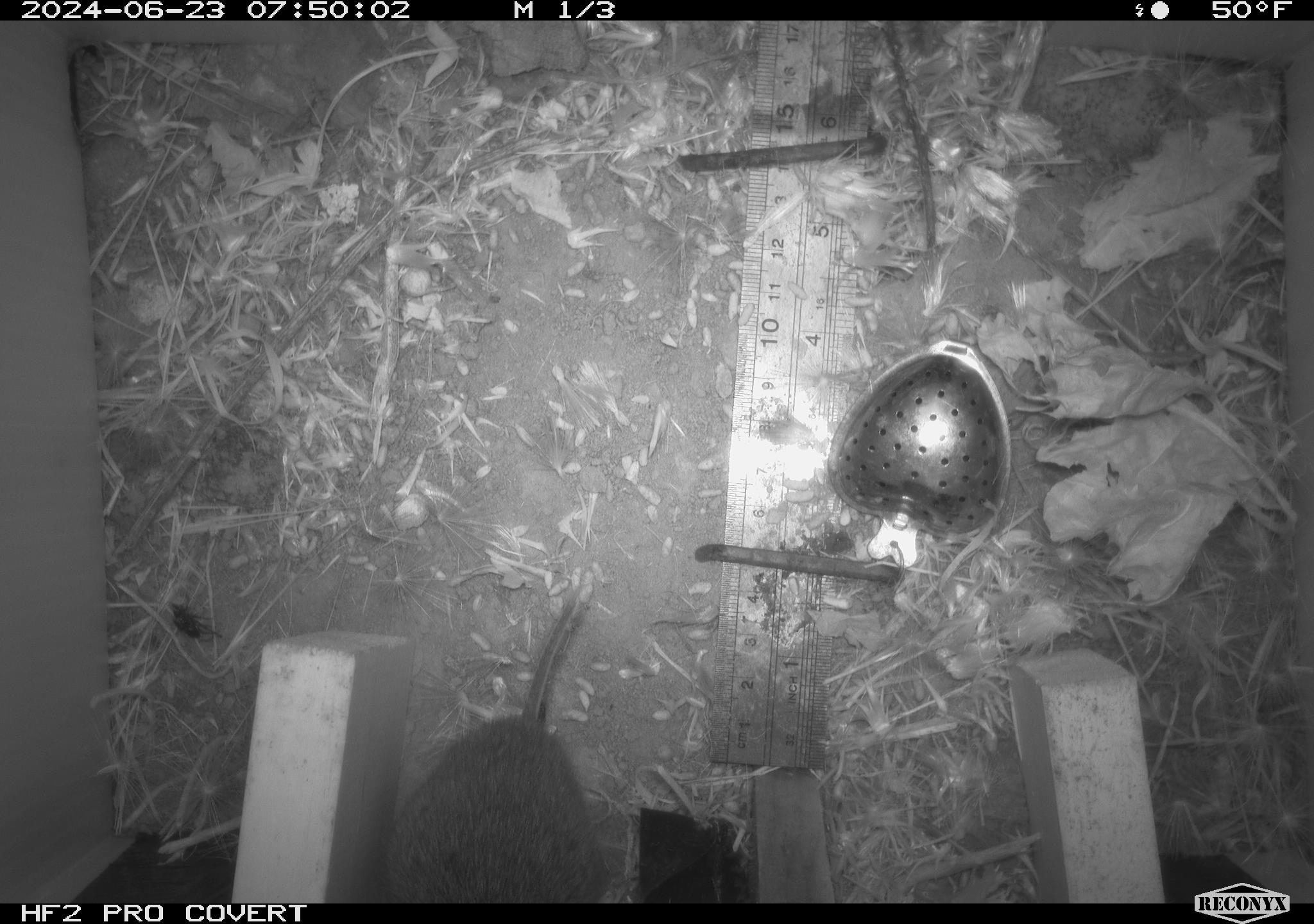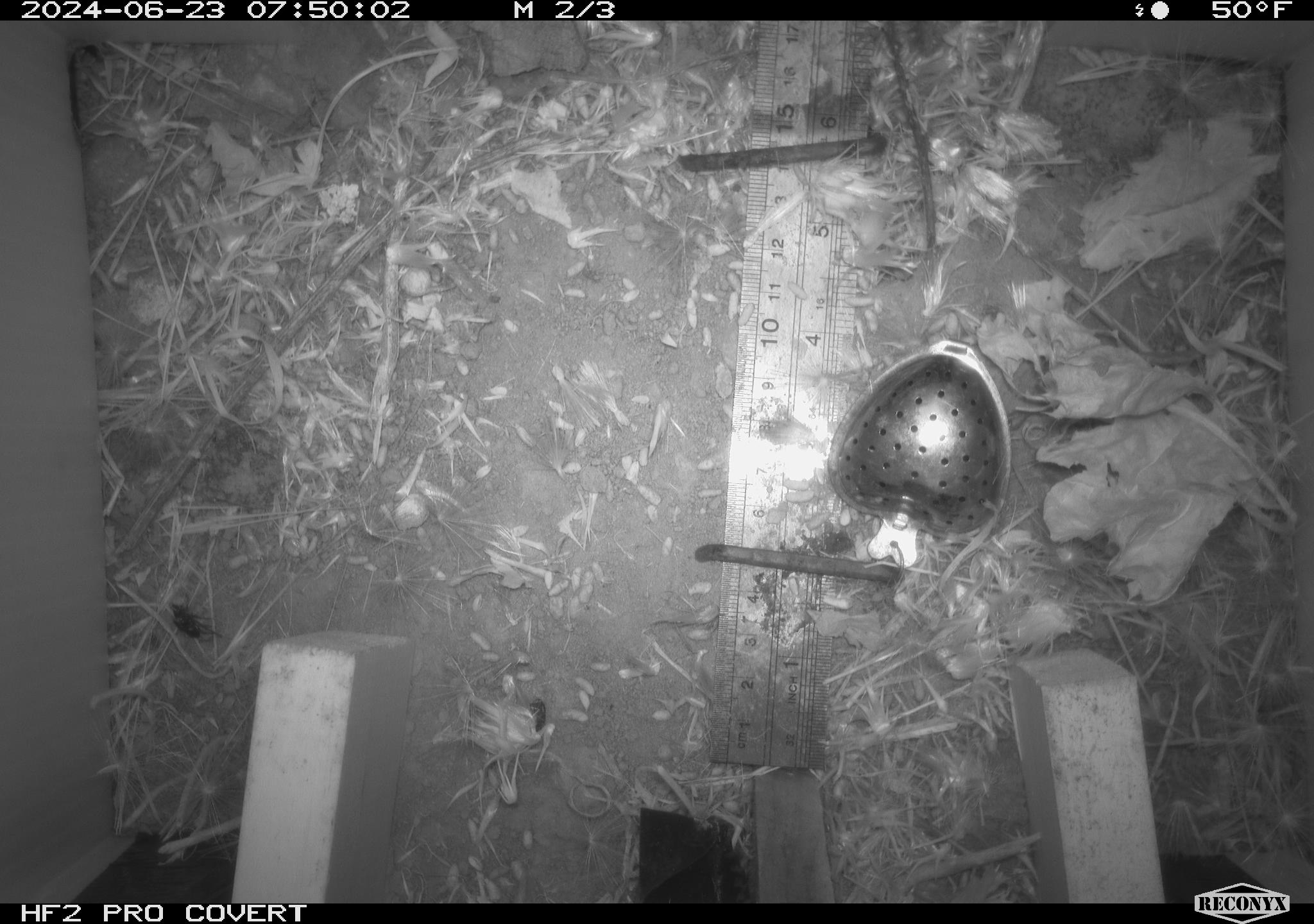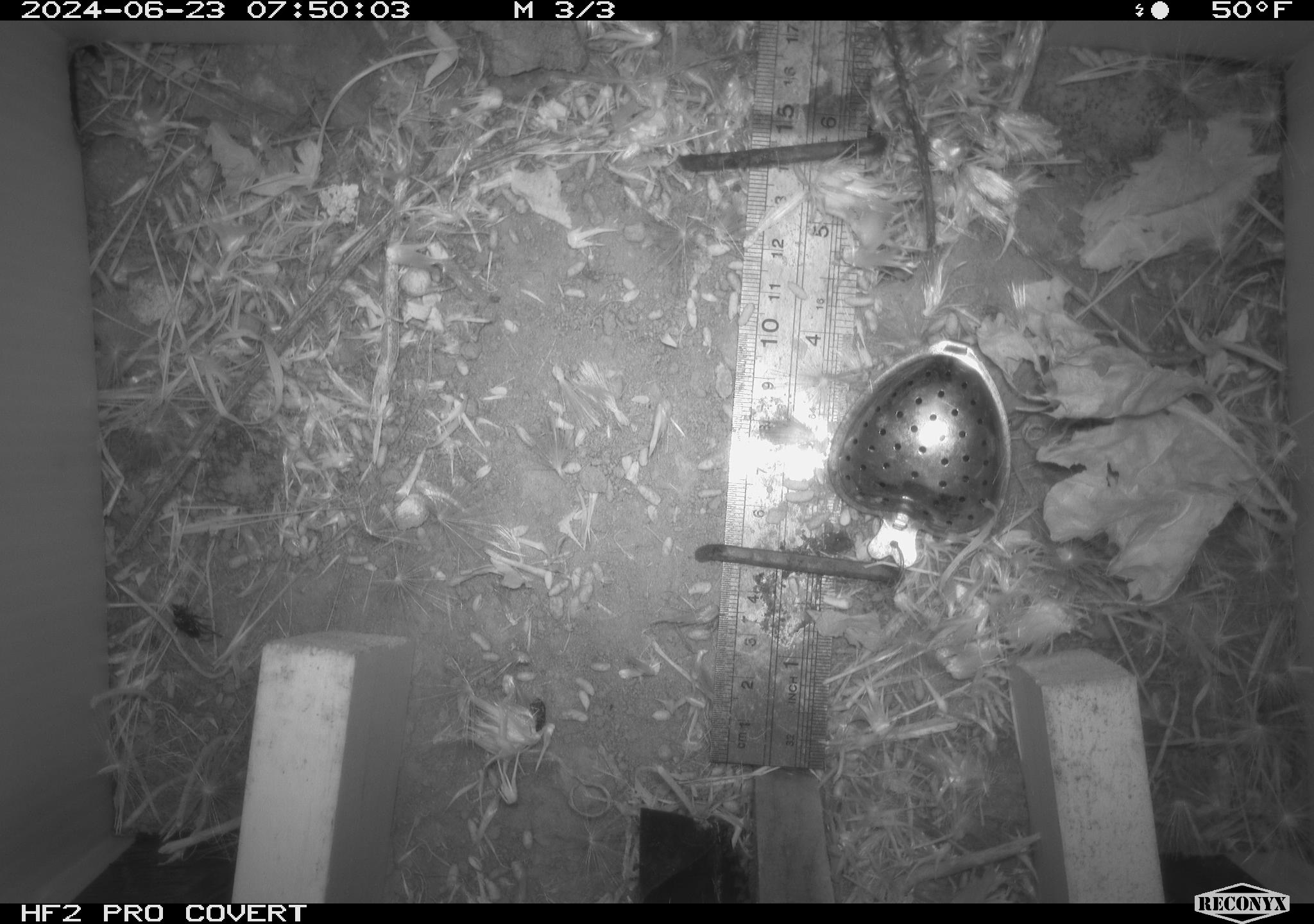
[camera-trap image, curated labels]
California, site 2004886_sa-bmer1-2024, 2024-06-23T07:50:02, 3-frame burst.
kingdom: Animalia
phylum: Chordata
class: Mammalia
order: Rodentia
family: Cricetidae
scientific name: Cricetidae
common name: hamsters, voles, lemmings, and allies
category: cricetidae family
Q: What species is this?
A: Cricetidae family (hamsters, voles, lemmings, and allies) (Cricetidae).